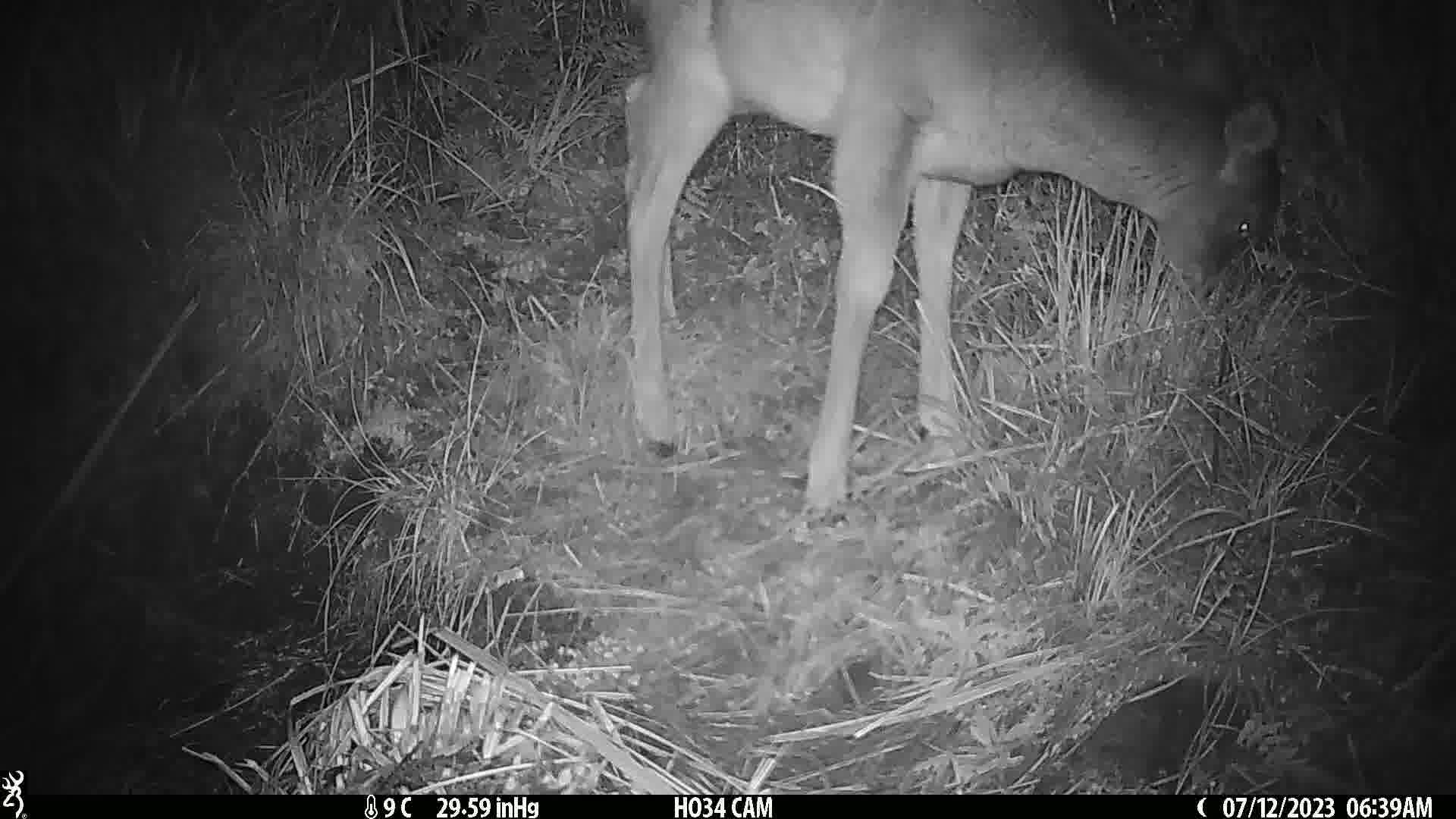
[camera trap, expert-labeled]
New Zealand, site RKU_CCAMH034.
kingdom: Animalia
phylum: Chordata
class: Mammalia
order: Artiodactyla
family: Cervidae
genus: Odocoileus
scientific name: Odocoileus virginianus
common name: white-tailed deer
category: white tailed deer